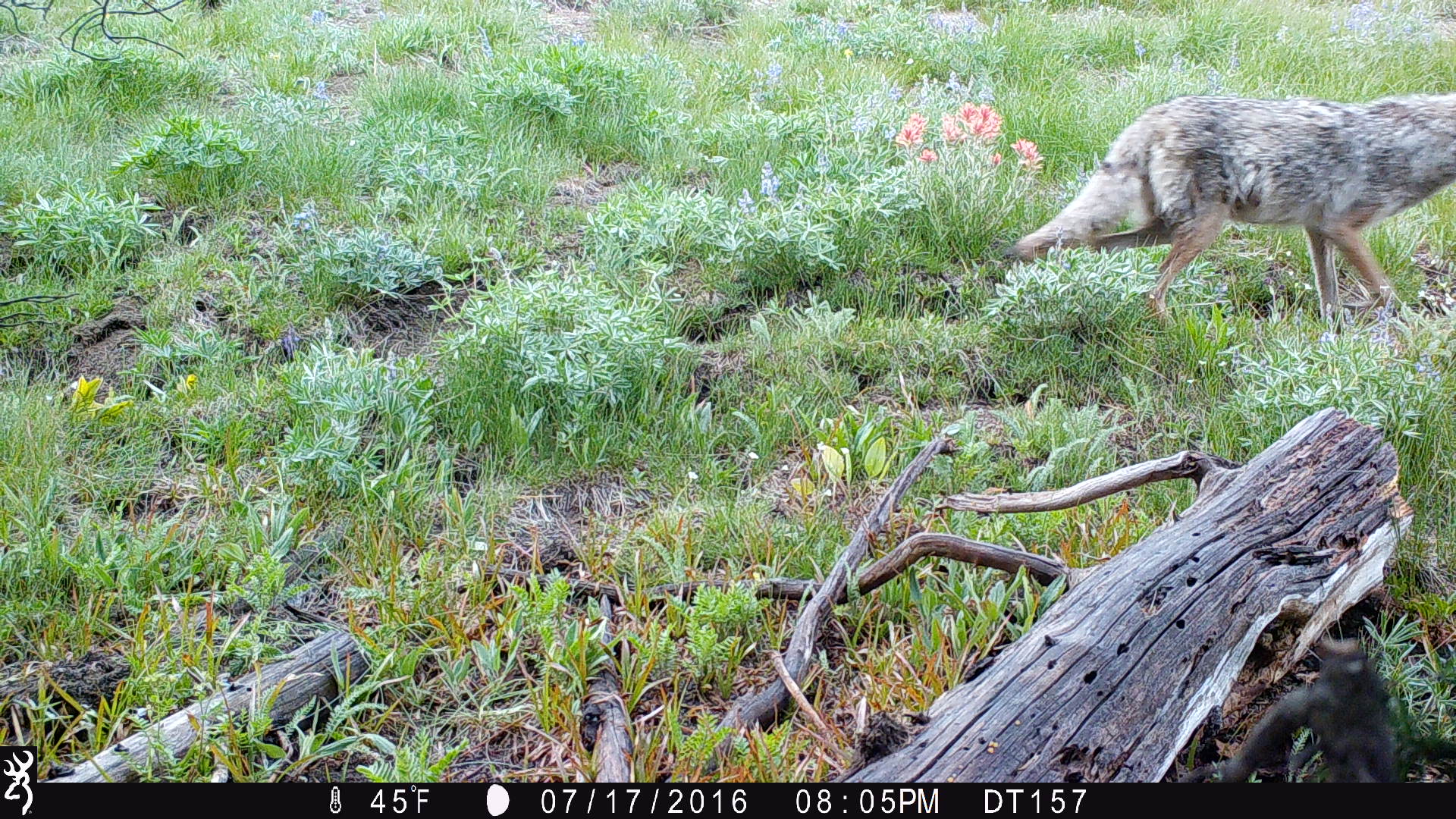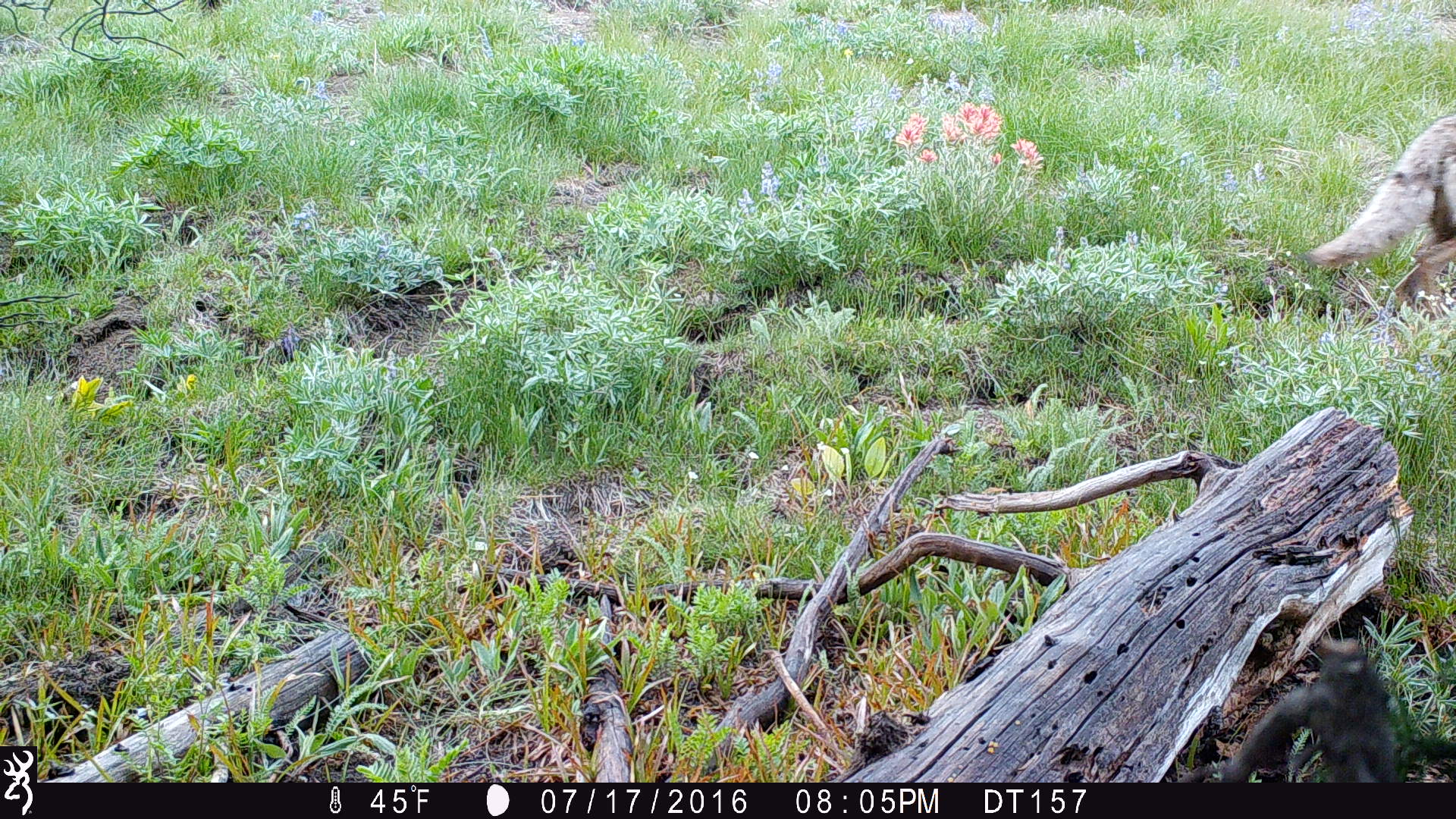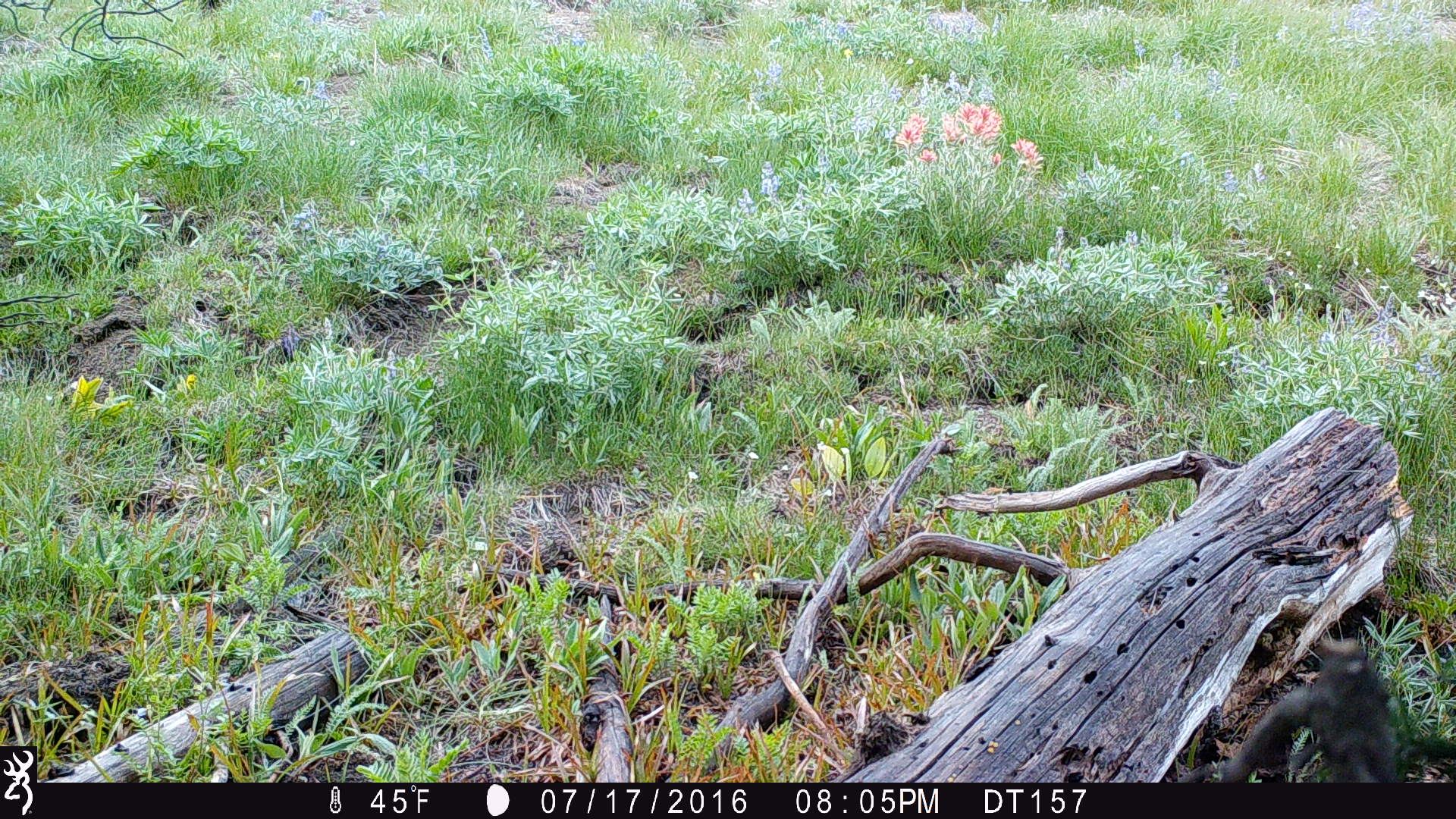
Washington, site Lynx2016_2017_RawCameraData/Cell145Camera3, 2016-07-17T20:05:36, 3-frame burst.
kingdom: Animalia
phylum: Chordata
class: Mammalia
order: Carnivora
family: Canidae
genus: Canis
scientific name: Canis latrans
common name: coyote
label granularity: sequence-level